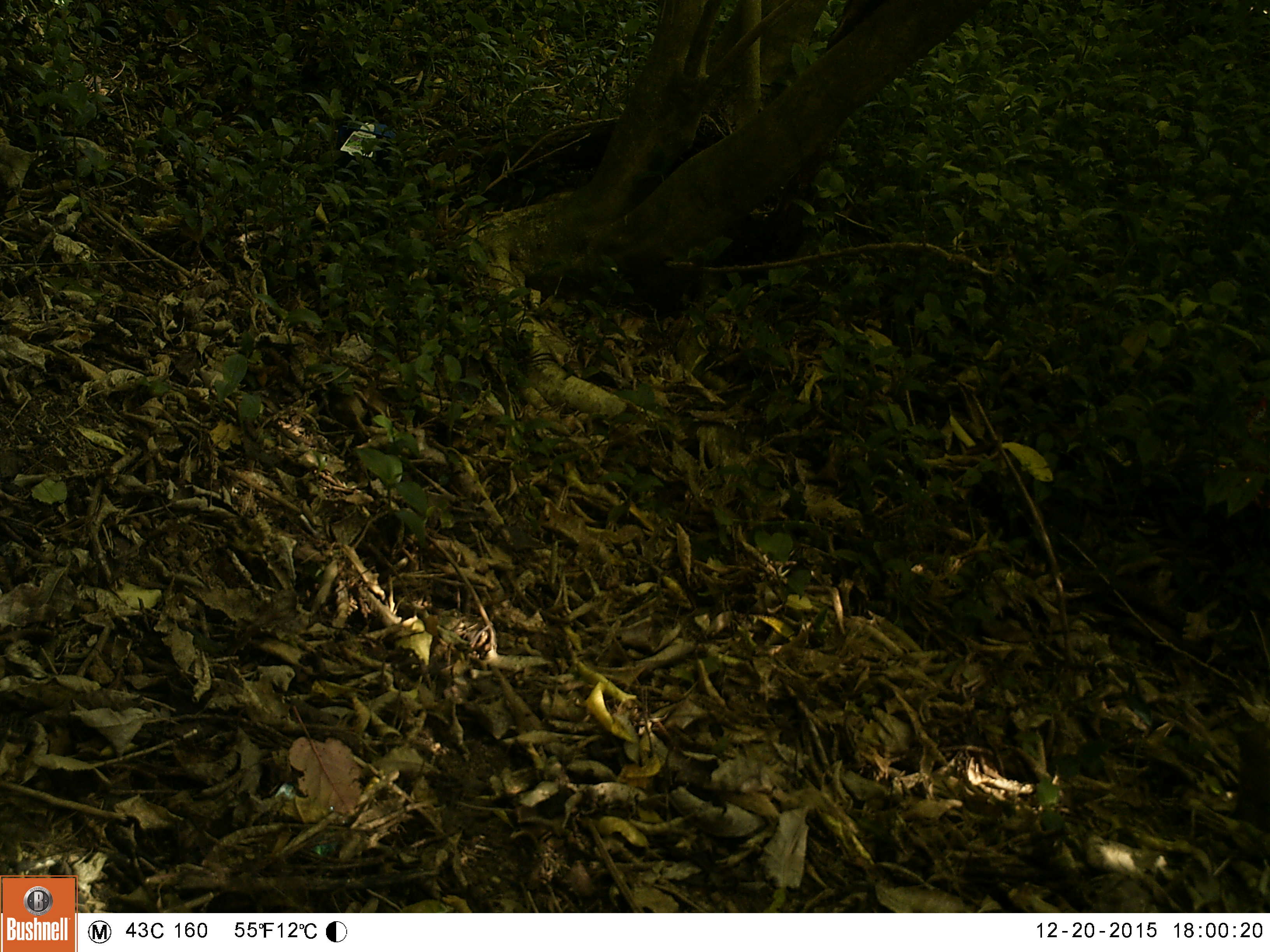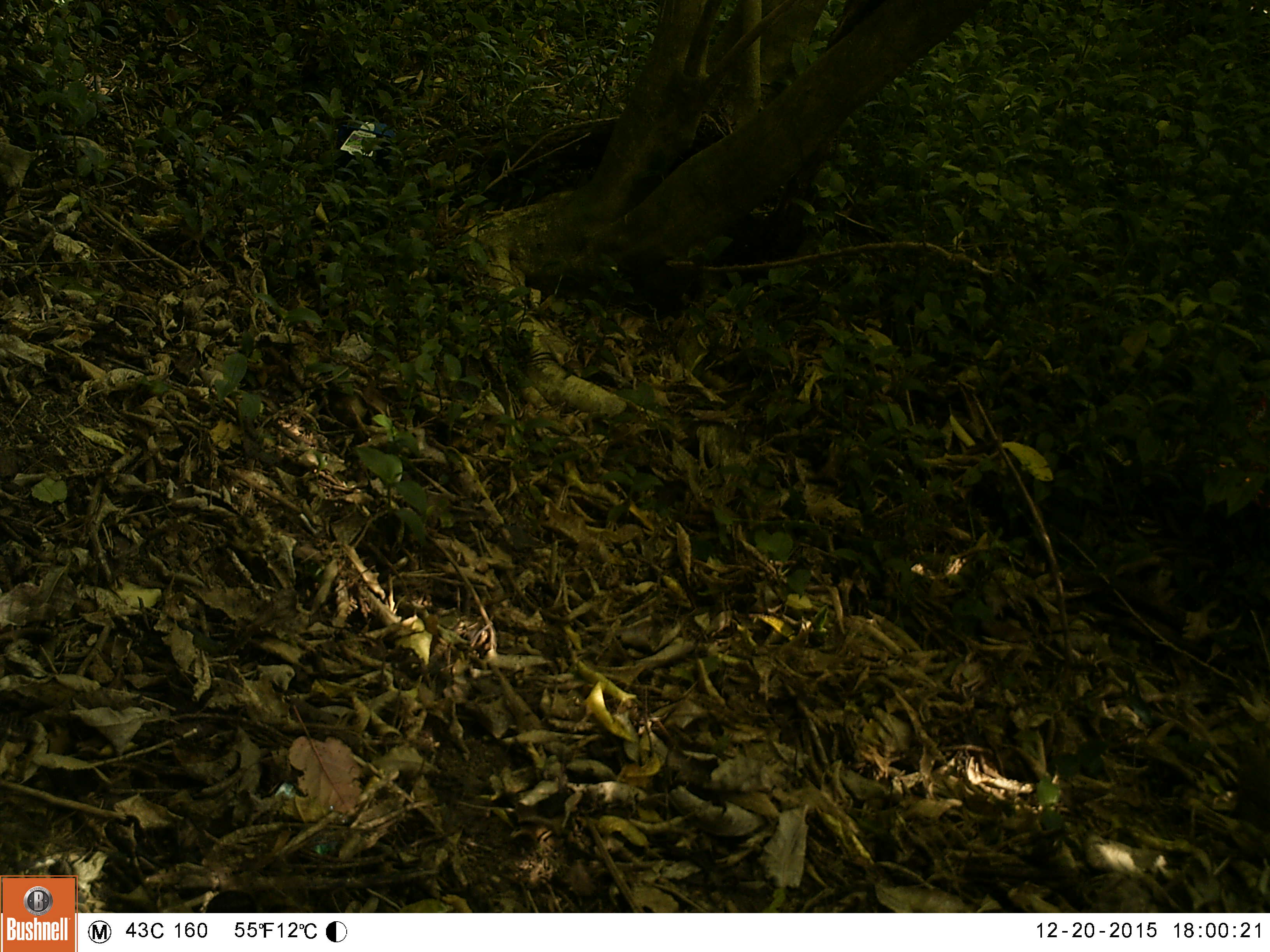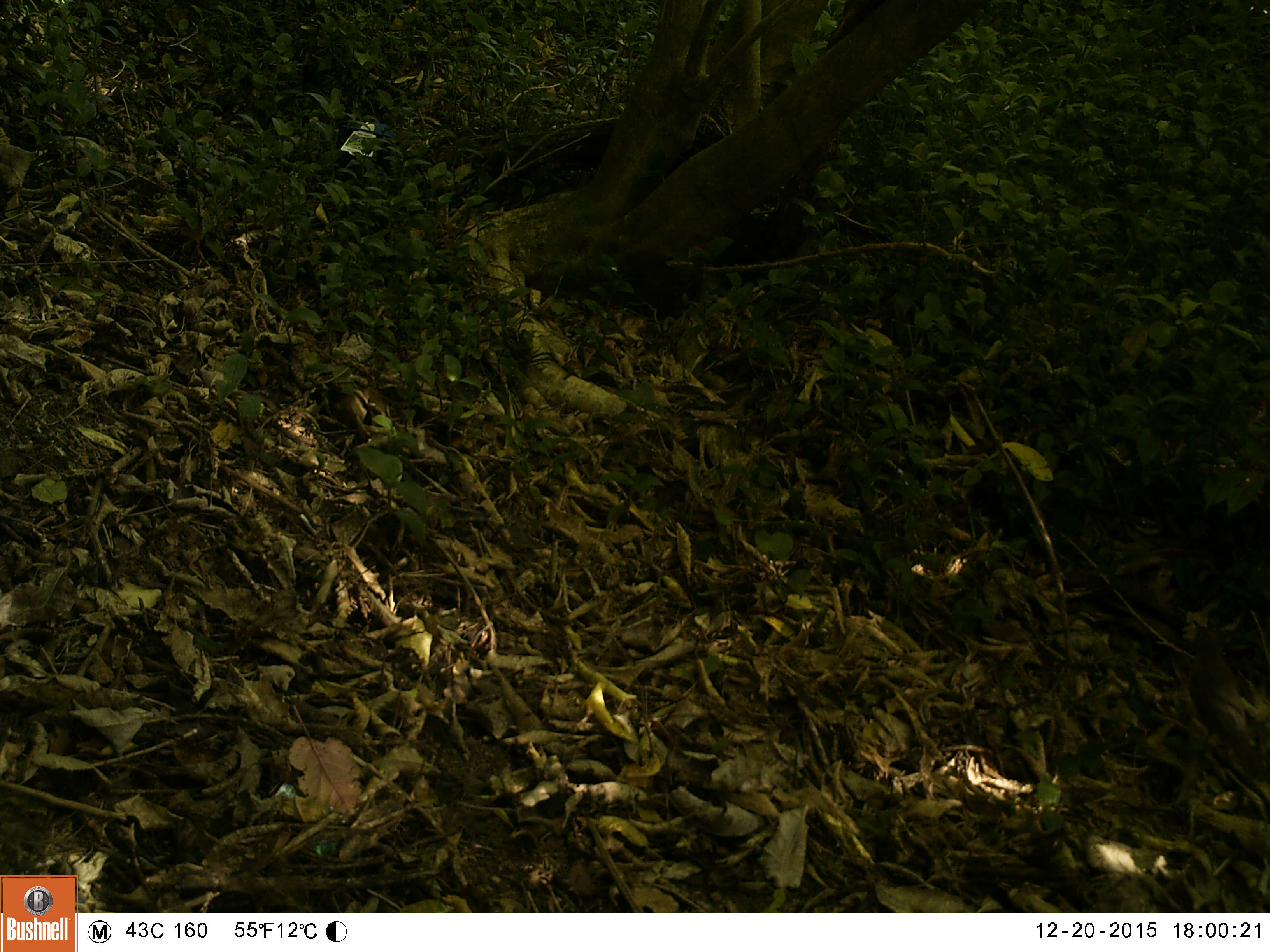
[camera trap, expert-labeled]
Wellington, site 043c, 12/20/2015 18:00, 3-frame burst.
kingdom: Animalia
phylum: Chordata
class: Aves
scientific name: Aves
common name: bird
Bird (Aves).